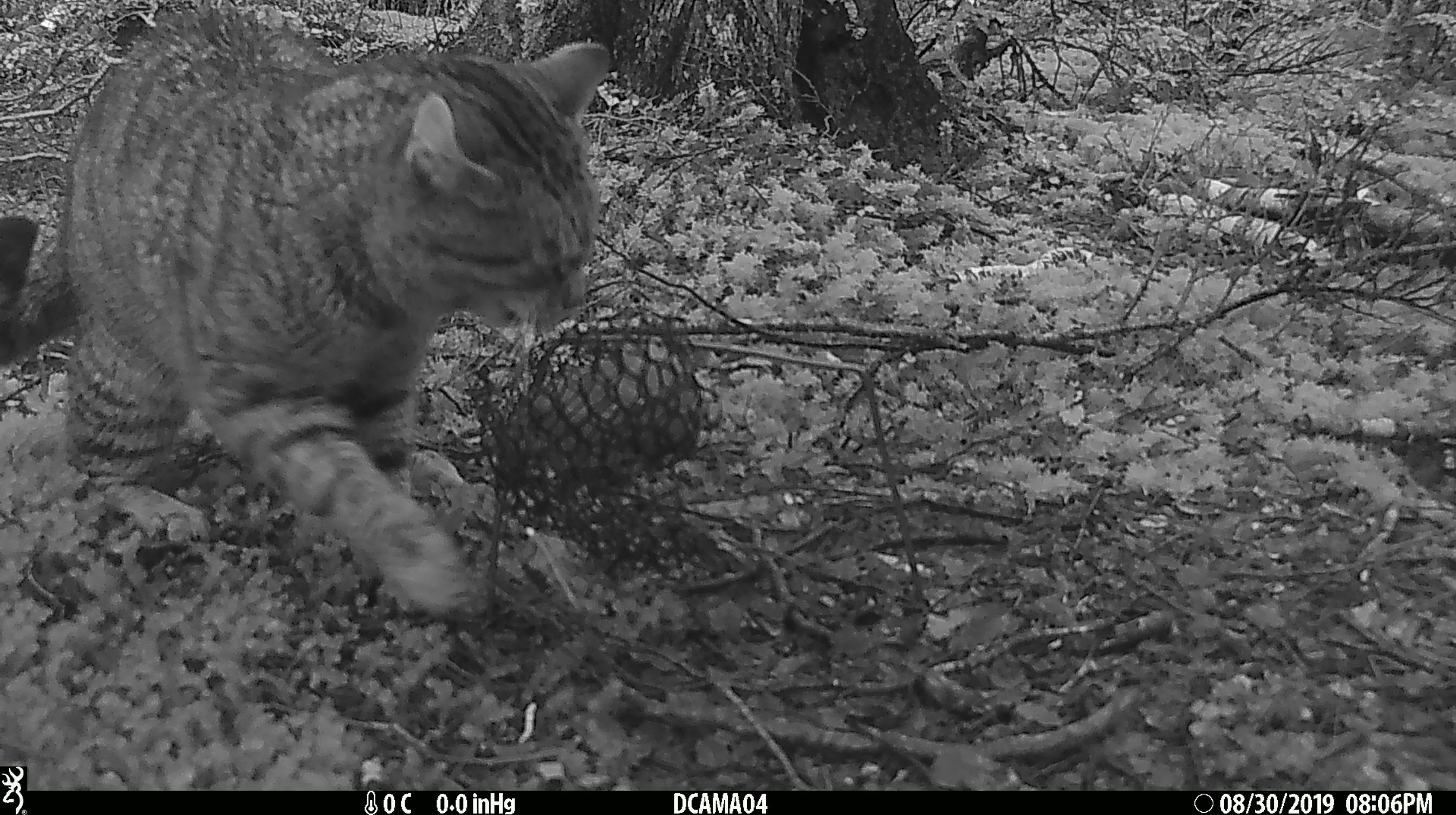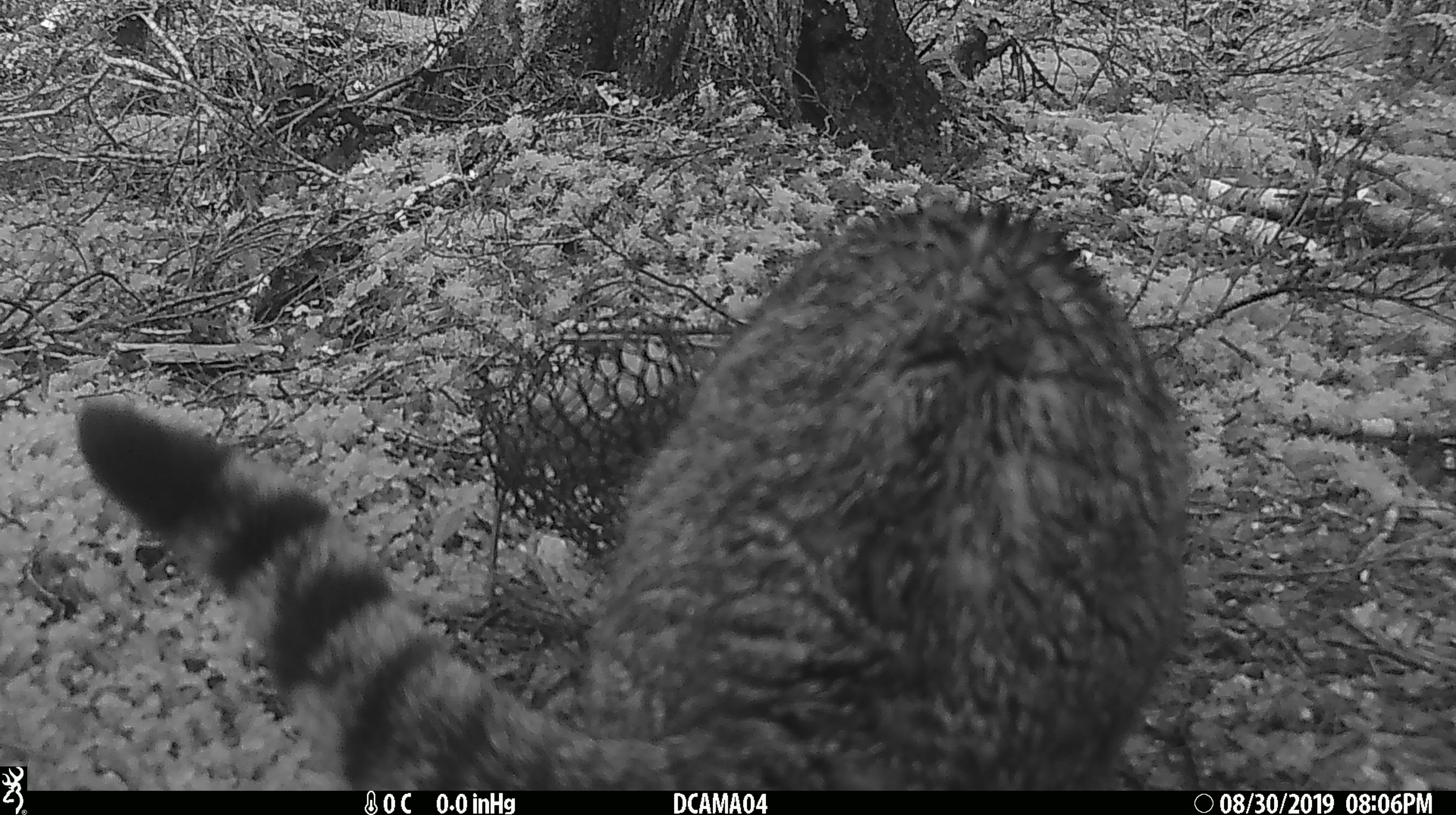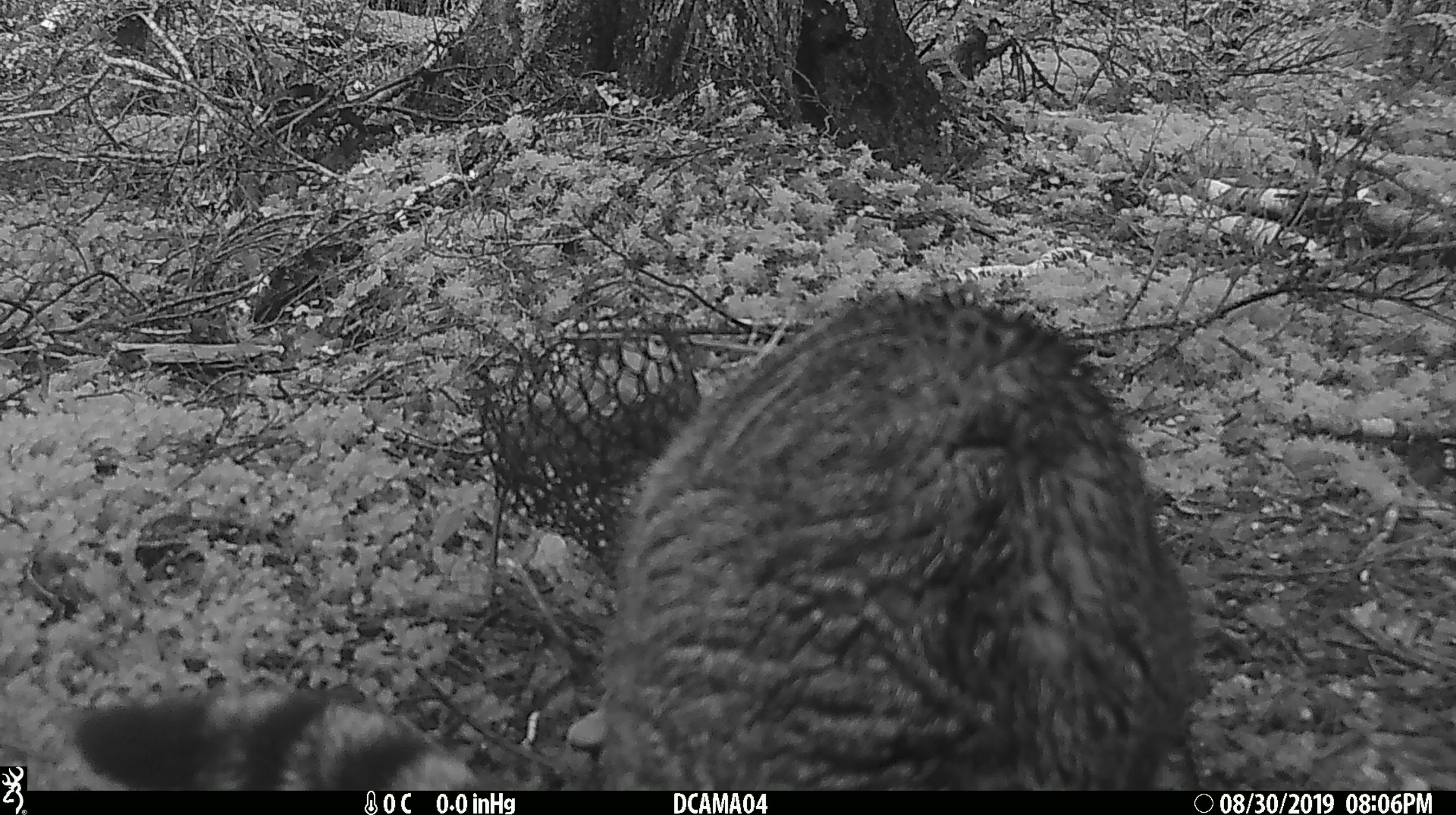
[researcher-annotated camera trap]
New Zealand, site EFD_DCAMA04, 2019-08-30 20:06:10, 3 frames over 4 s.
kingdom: Animalia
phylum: Chordata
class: Mammalia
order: Carnivora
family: Felidae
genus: Felis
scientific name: Felis catus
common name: domestic cat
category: cat